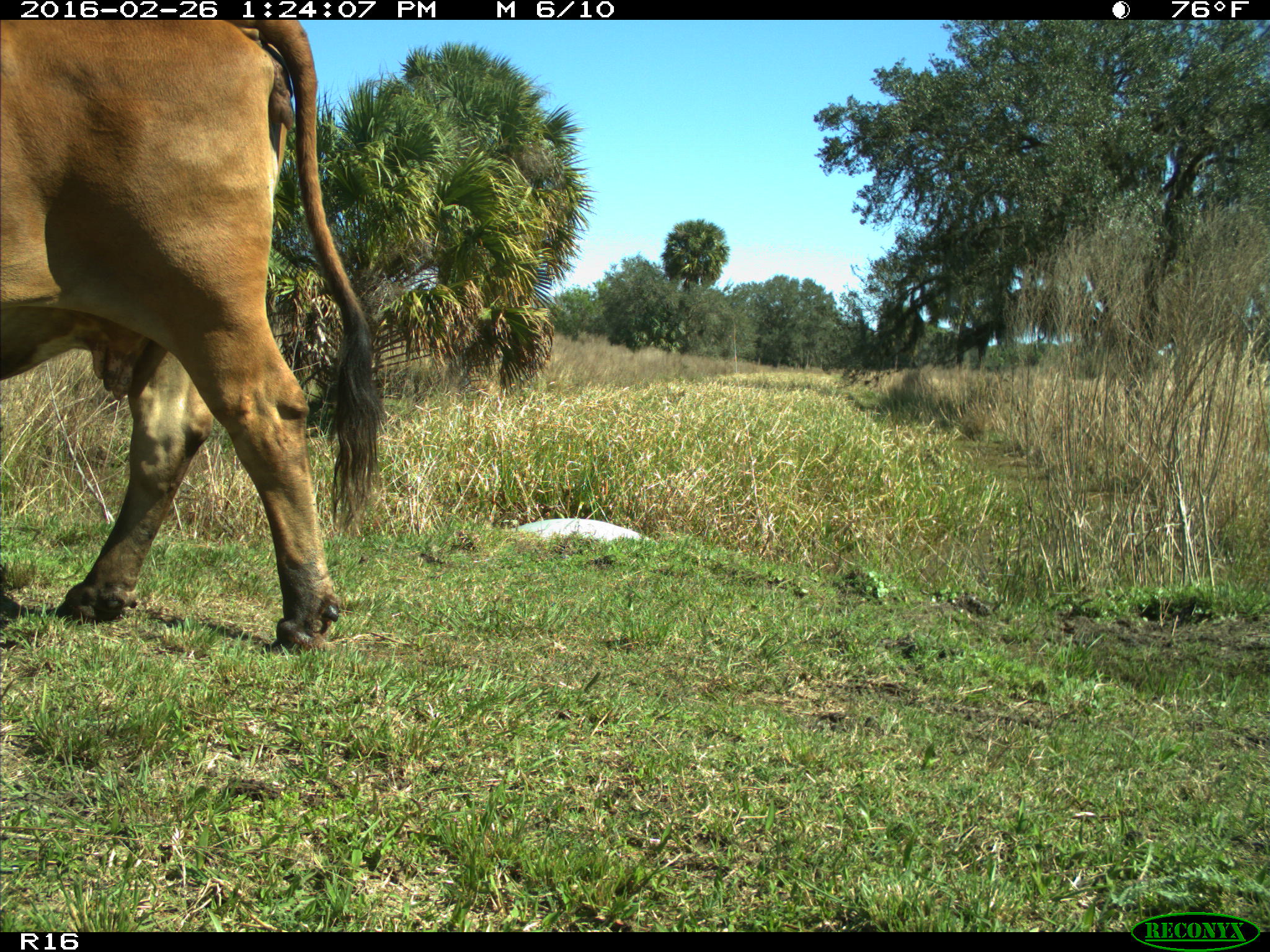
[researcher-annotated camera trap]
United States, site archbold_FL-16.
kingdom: Animalia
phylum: Chordata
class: Mammalia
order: Artiodactyla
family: Bovidae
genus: Bos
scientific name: Bos taurus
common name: domestic cow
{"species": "Bos taurus (domestic cow)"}